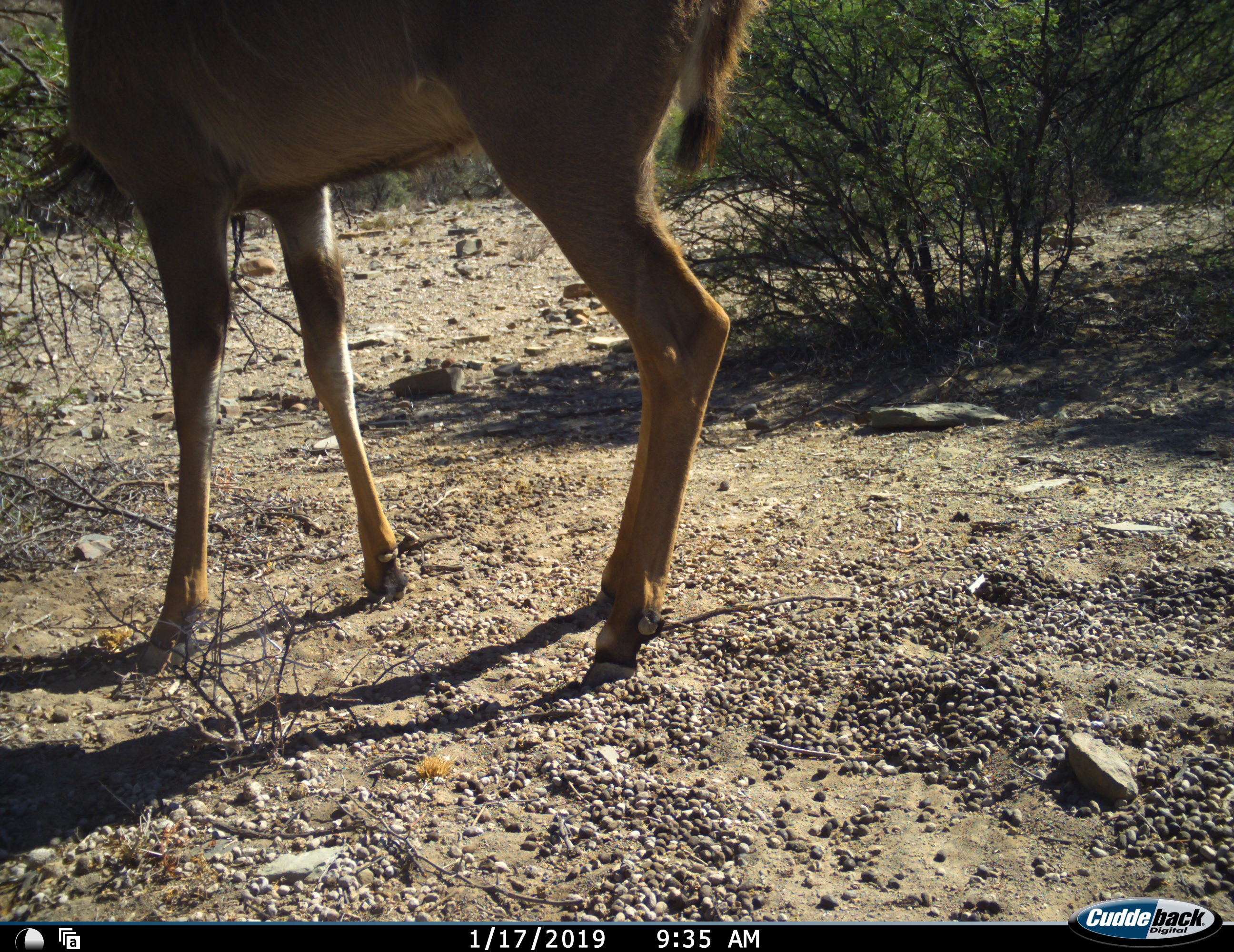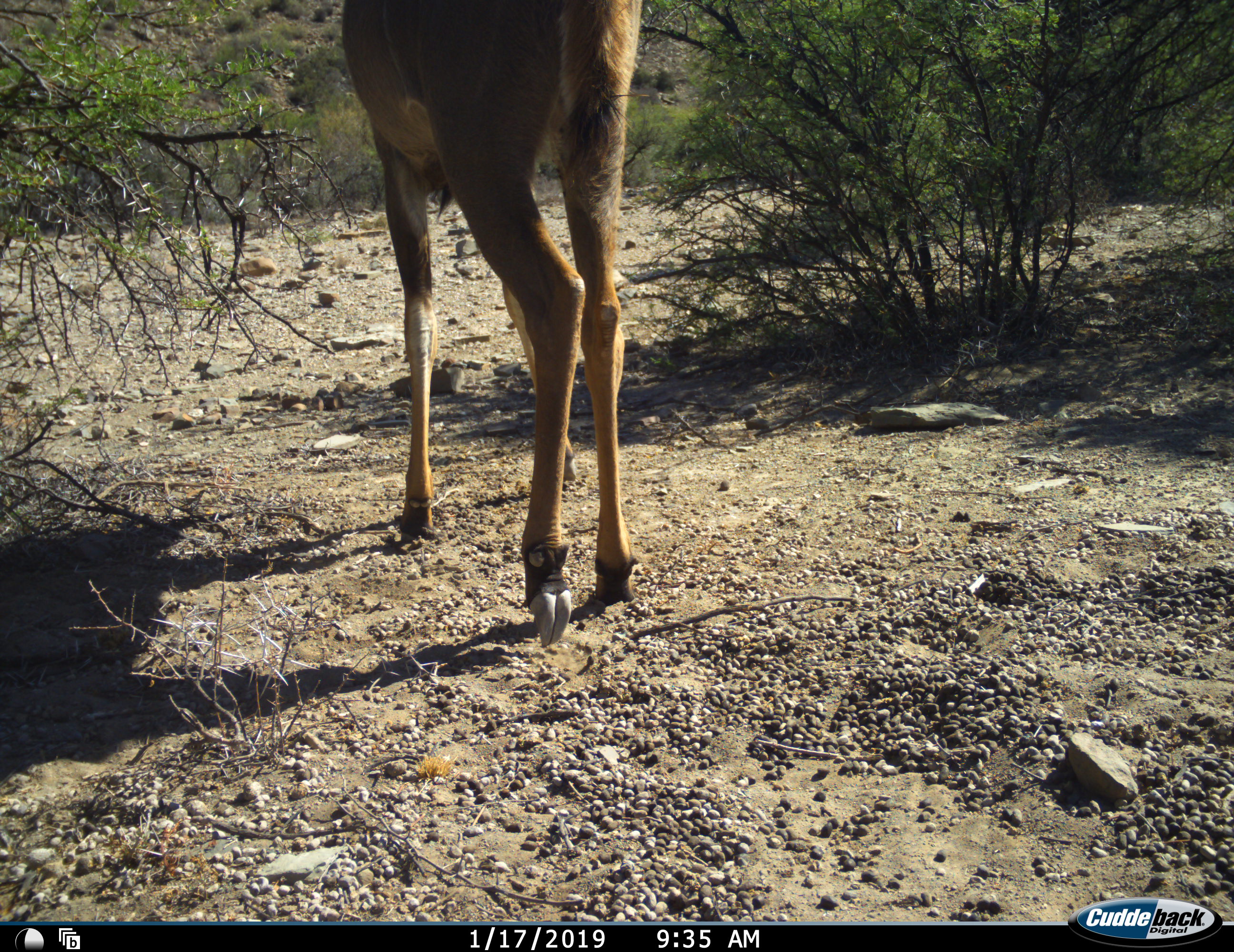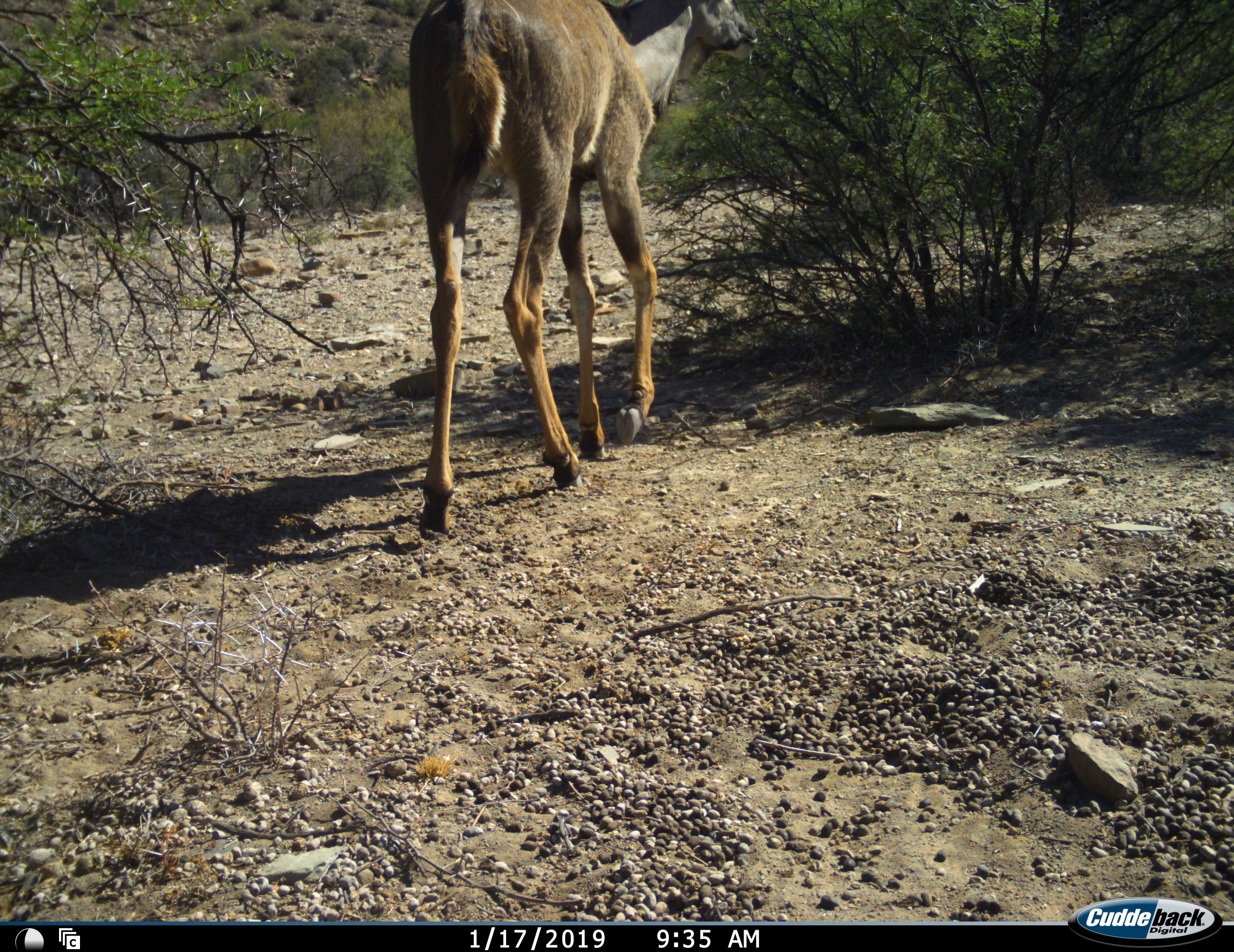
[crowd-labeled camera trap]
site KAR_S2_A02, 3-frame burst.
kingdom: Animalia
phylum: Chordata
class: Mammalia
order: Artiodactyla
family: Bovidae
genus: Tragelaphus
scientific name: Tragelaphus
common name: kudu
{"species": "kudu (Tragelaphus)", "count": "1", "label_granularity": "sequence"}